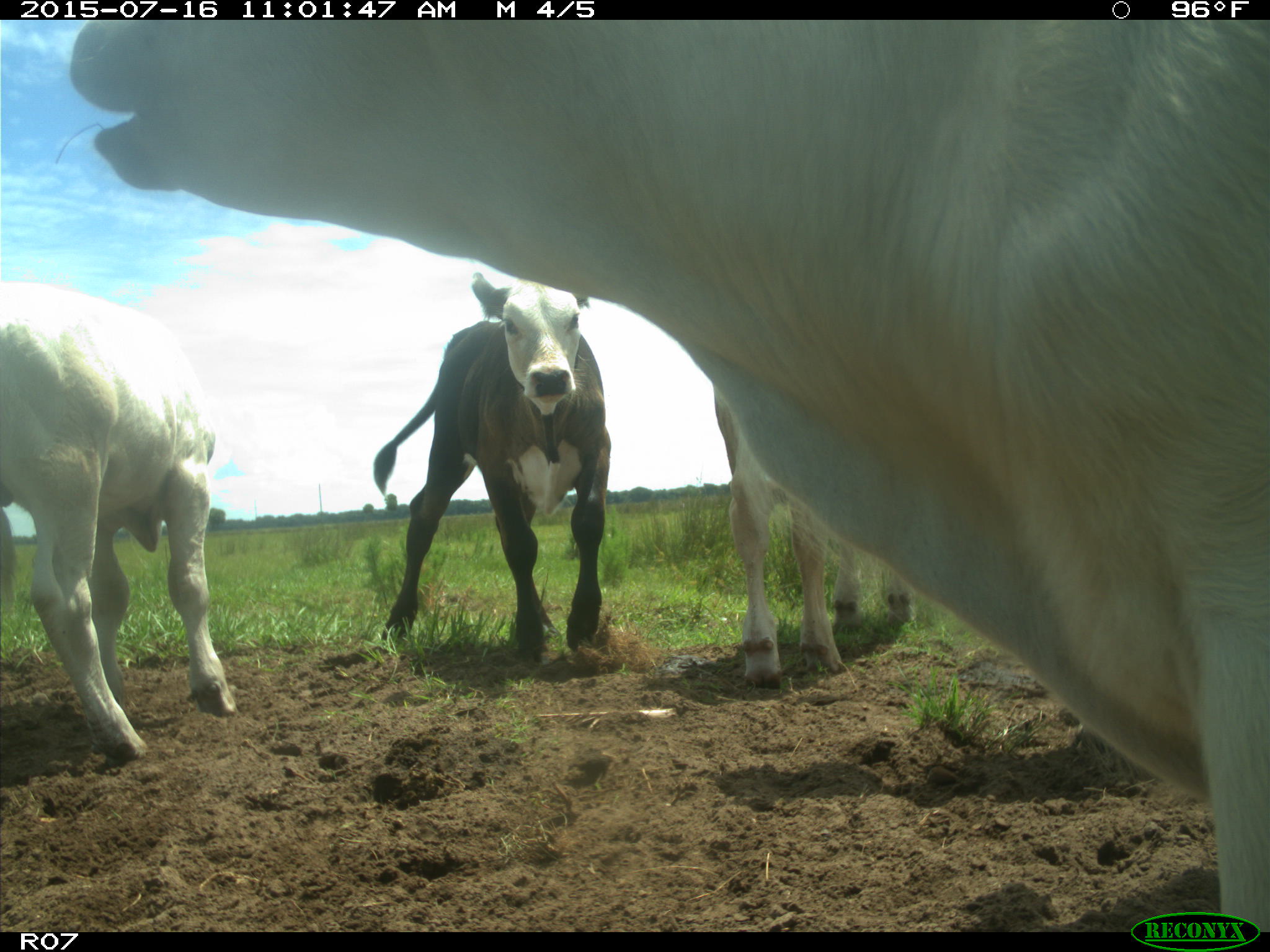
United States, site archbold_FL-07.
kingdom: Animalia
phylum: Chordata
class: Mammalia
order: Artiodactyla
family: Bovidae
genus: Bos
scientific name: Bos taurus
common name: domestic cow